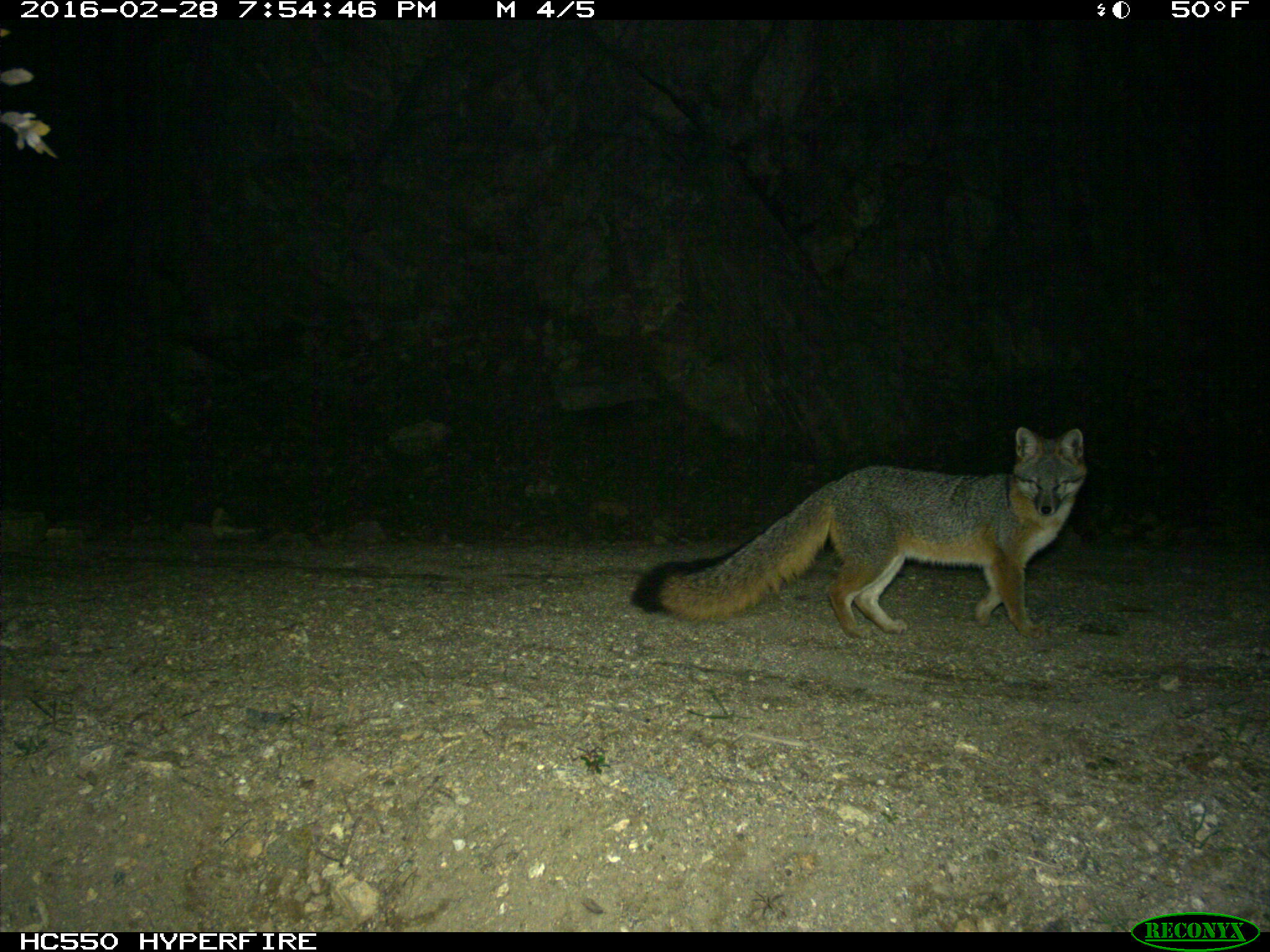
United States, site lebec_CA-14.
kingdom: Animalia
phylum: Chordata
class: Mammalia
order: Carnivora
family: Canidae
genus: Urocyon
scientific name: Urocyon cinereoargenteus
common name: gray fox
Urocyon cinereoargenteus (gray fox).